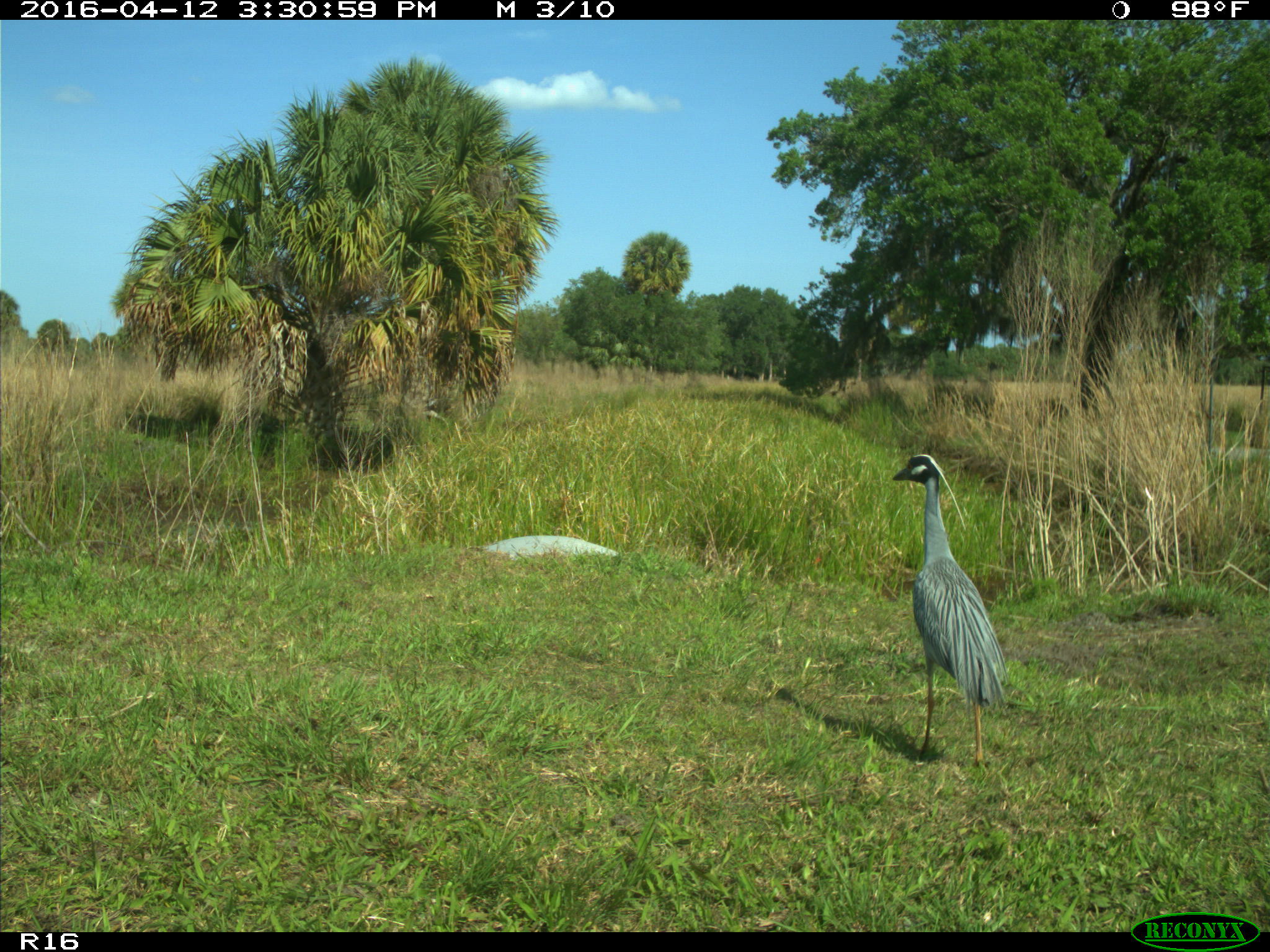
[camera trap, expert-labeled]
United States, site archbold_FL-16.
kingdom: Animalia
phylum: Chordata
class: Aves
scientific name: Aves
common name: birds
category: unidentified bird